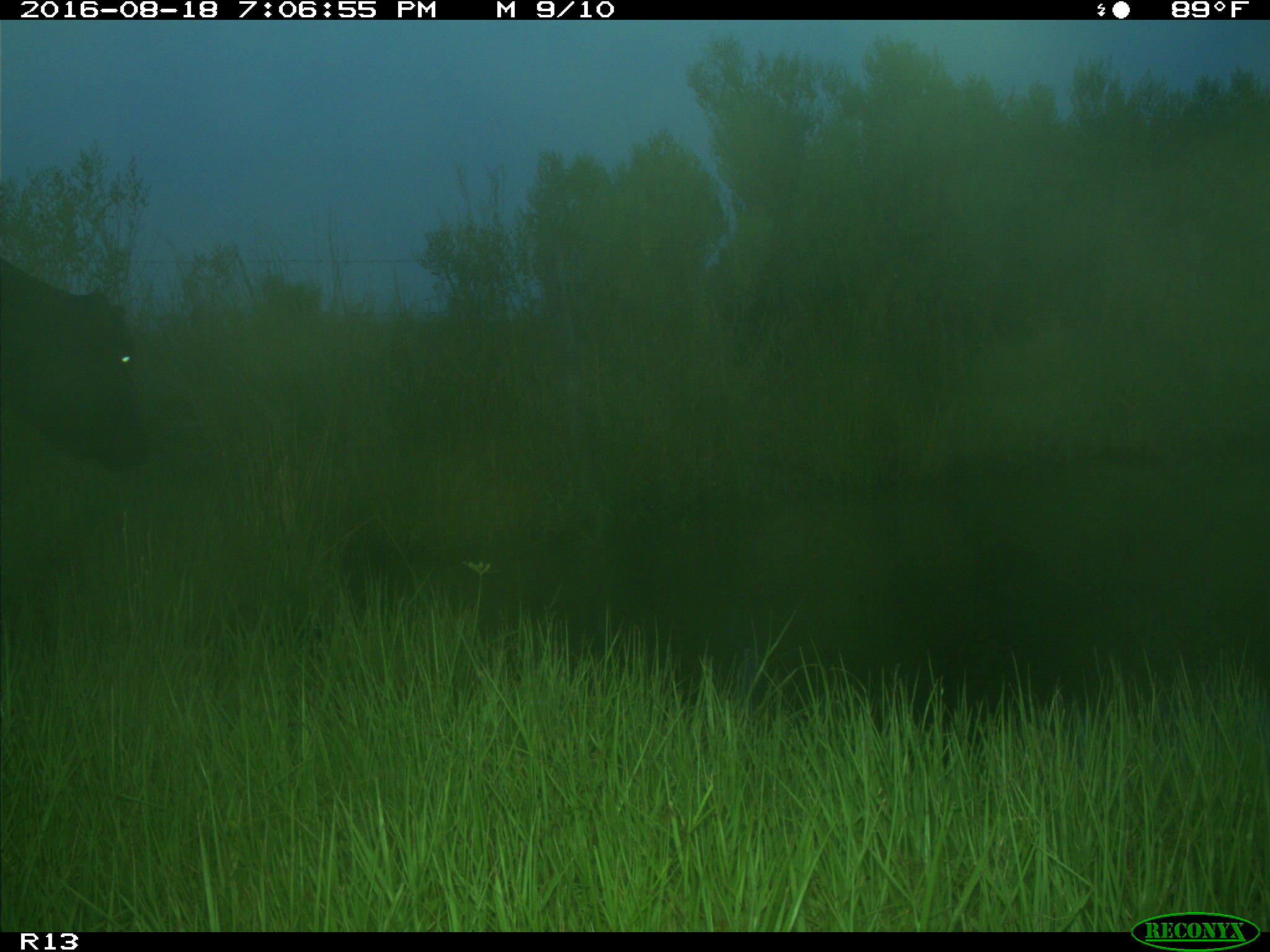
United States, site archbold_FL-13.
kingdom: Animalia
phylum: Chordata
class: Mammalia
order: Artiodactyla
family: Bovidae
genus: Bos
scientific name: Bos taurus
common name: domestic cow